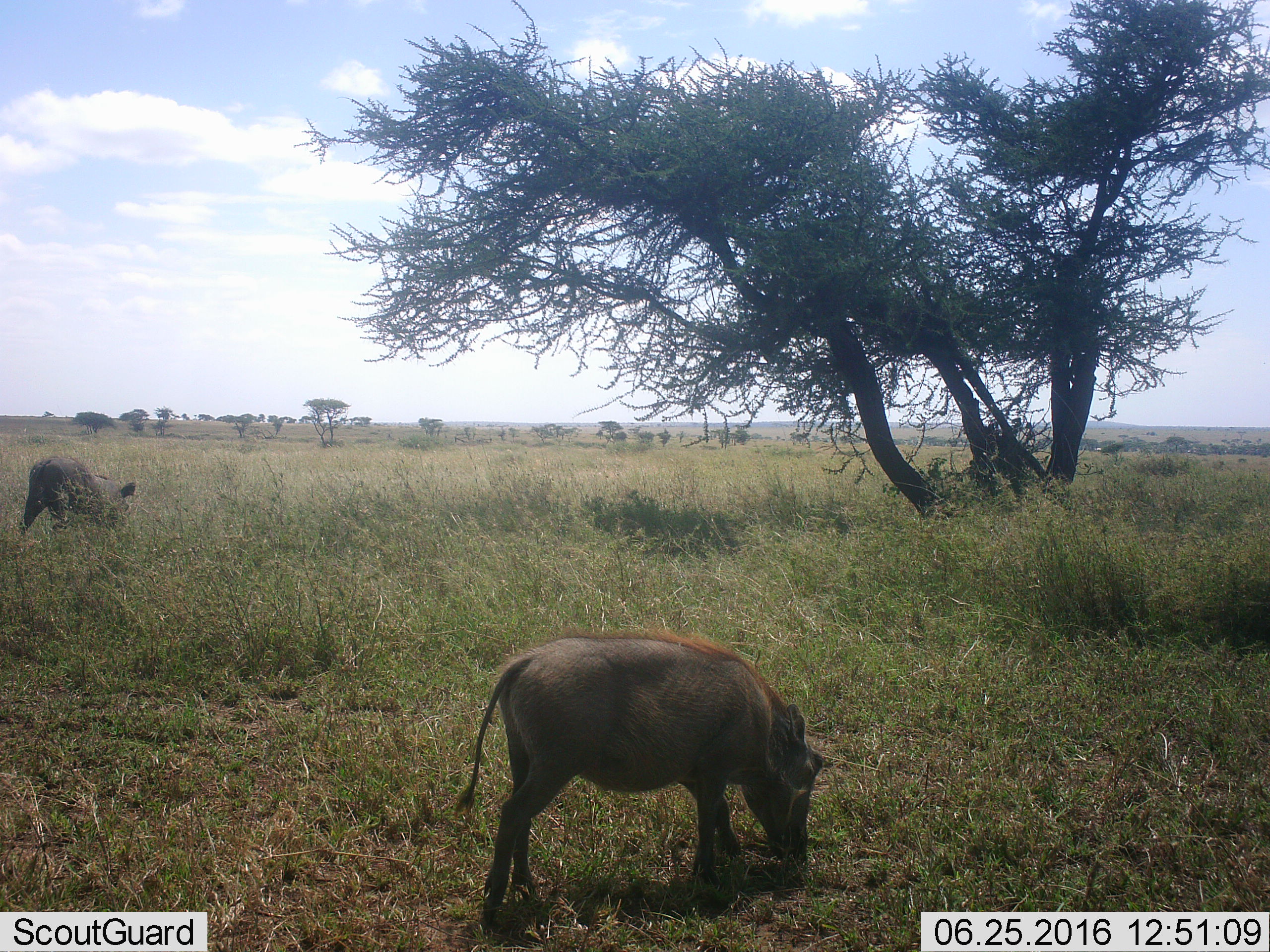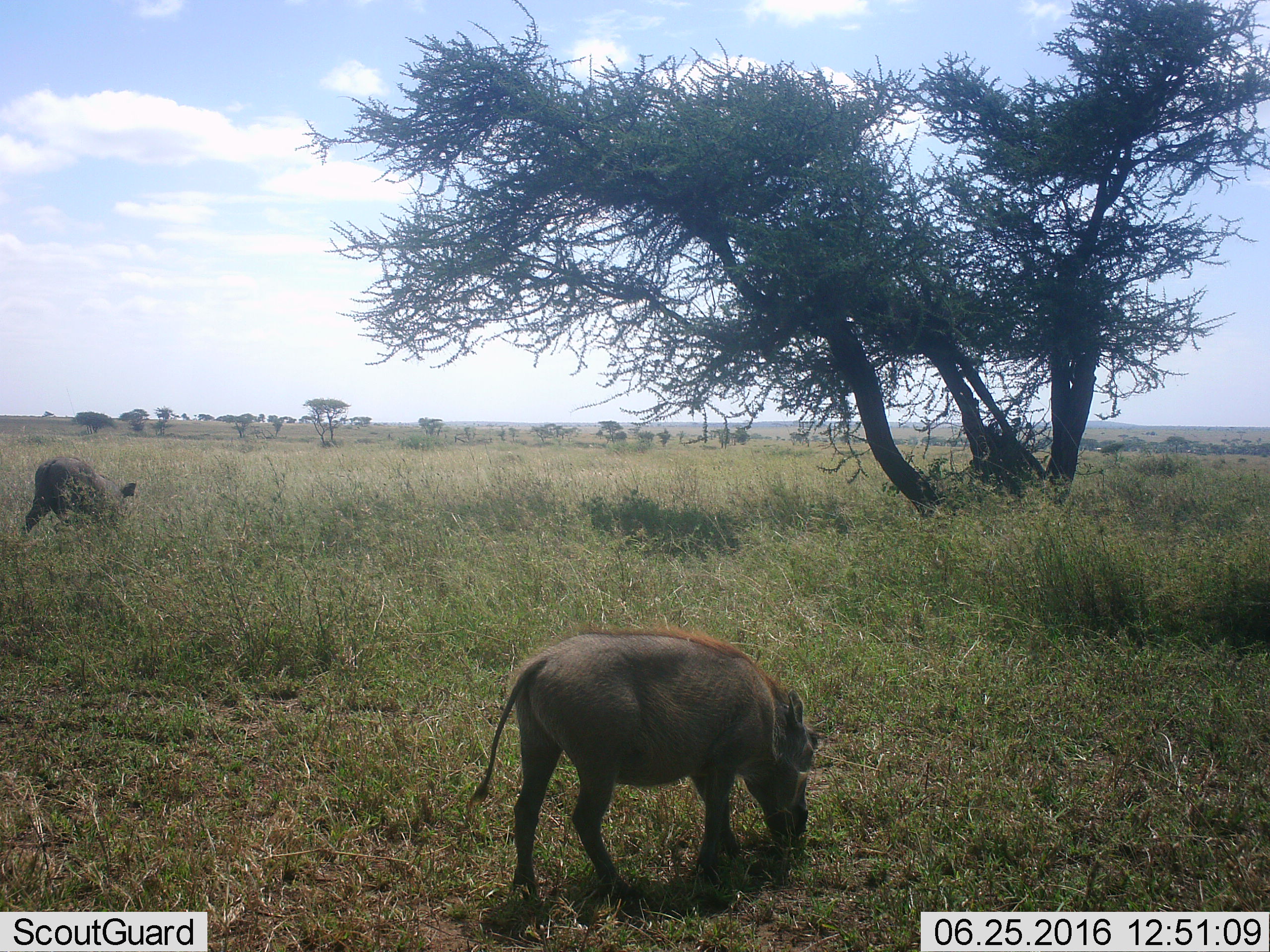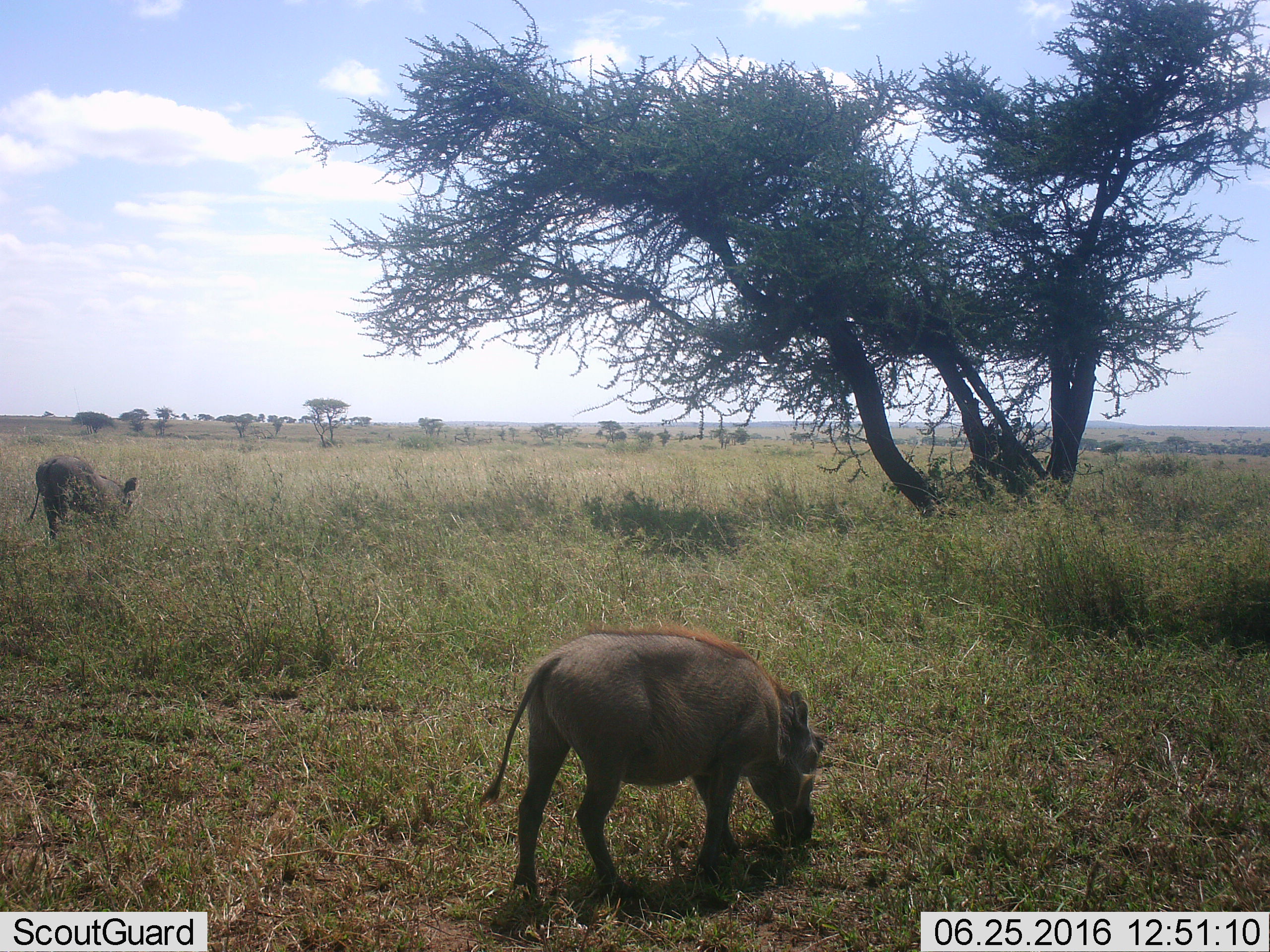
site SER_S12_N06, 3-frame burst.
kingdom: Animalia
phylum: Chordata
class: Mammalia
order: Artiodactyla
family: Suidae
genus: Phacochoerus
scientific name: Phacochoerus africanus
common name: warthog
Warthog (Phacochoerus africanus), count 2. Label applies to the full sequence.